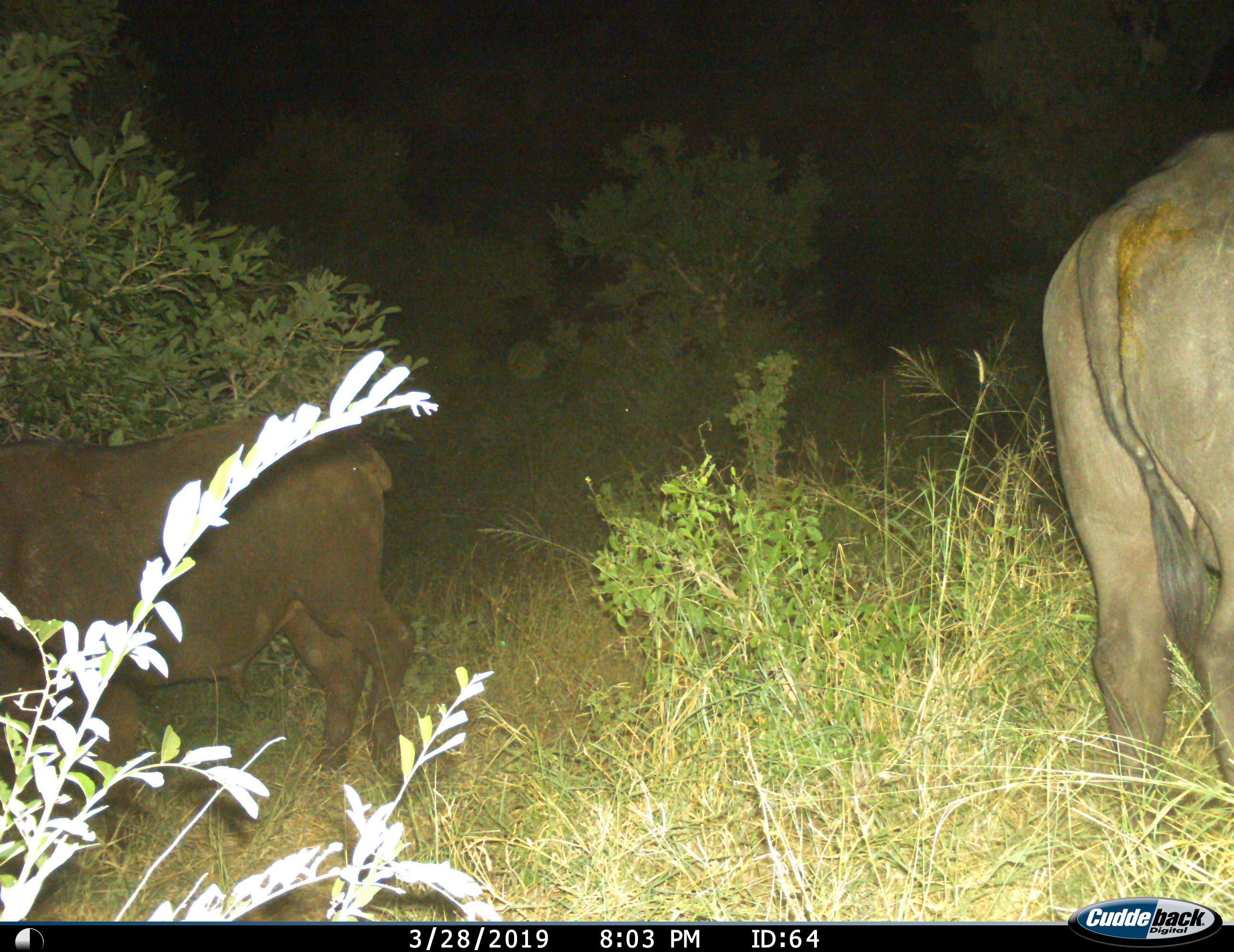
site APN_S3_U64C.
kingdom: Animalia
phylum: Chordata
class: Mammalia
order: Artiodactyla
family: Bovidae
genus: Syncerus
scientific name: Syncerus caffer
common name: african buffalo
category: buffalo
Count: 2.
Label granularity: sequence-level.